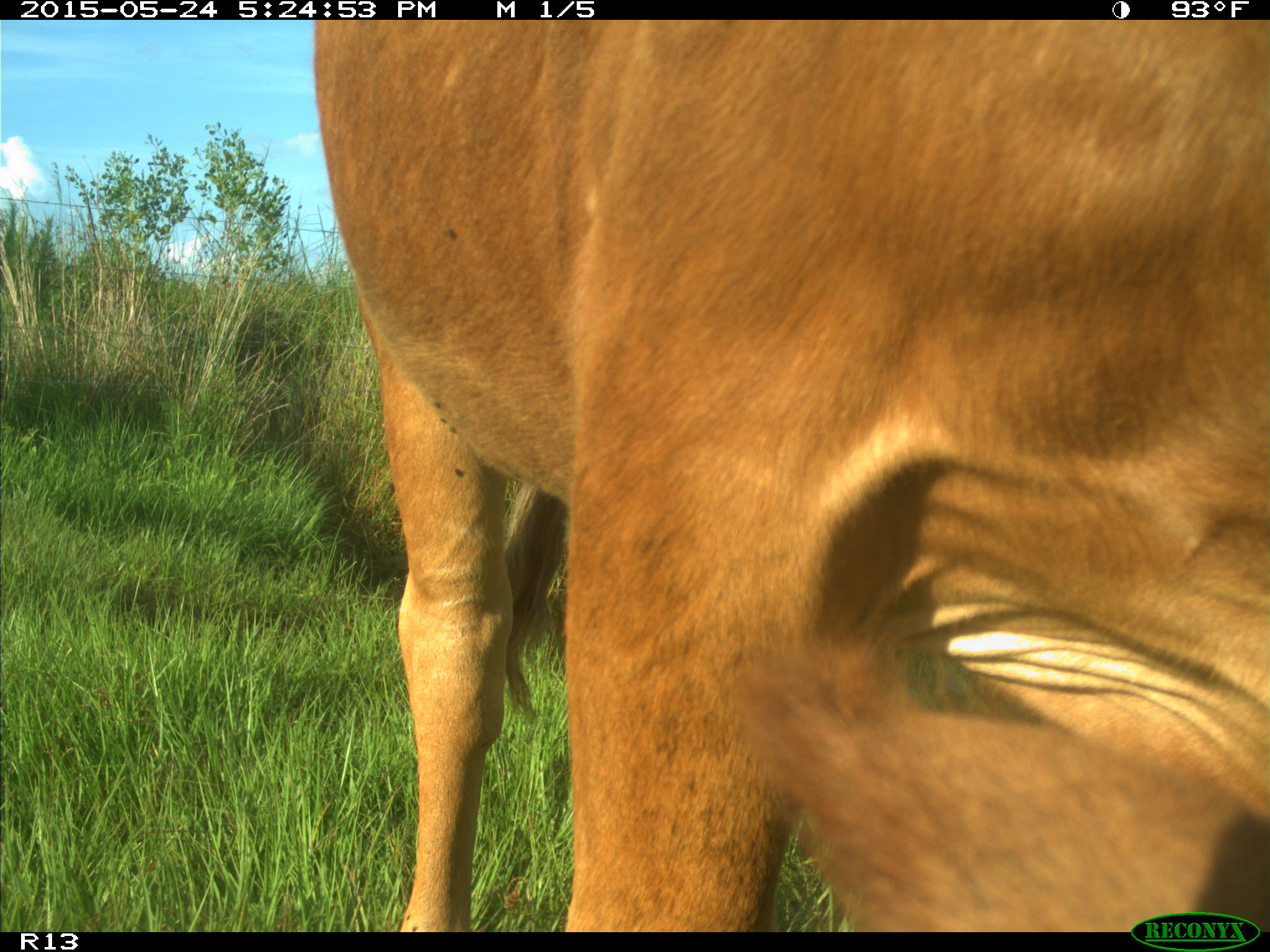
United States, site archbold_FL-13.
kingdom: Animalia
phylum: Chordata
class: Mammalia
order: Artiodactyla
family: Bovidae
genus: Bos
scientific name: Bos taurus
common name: domestic cow